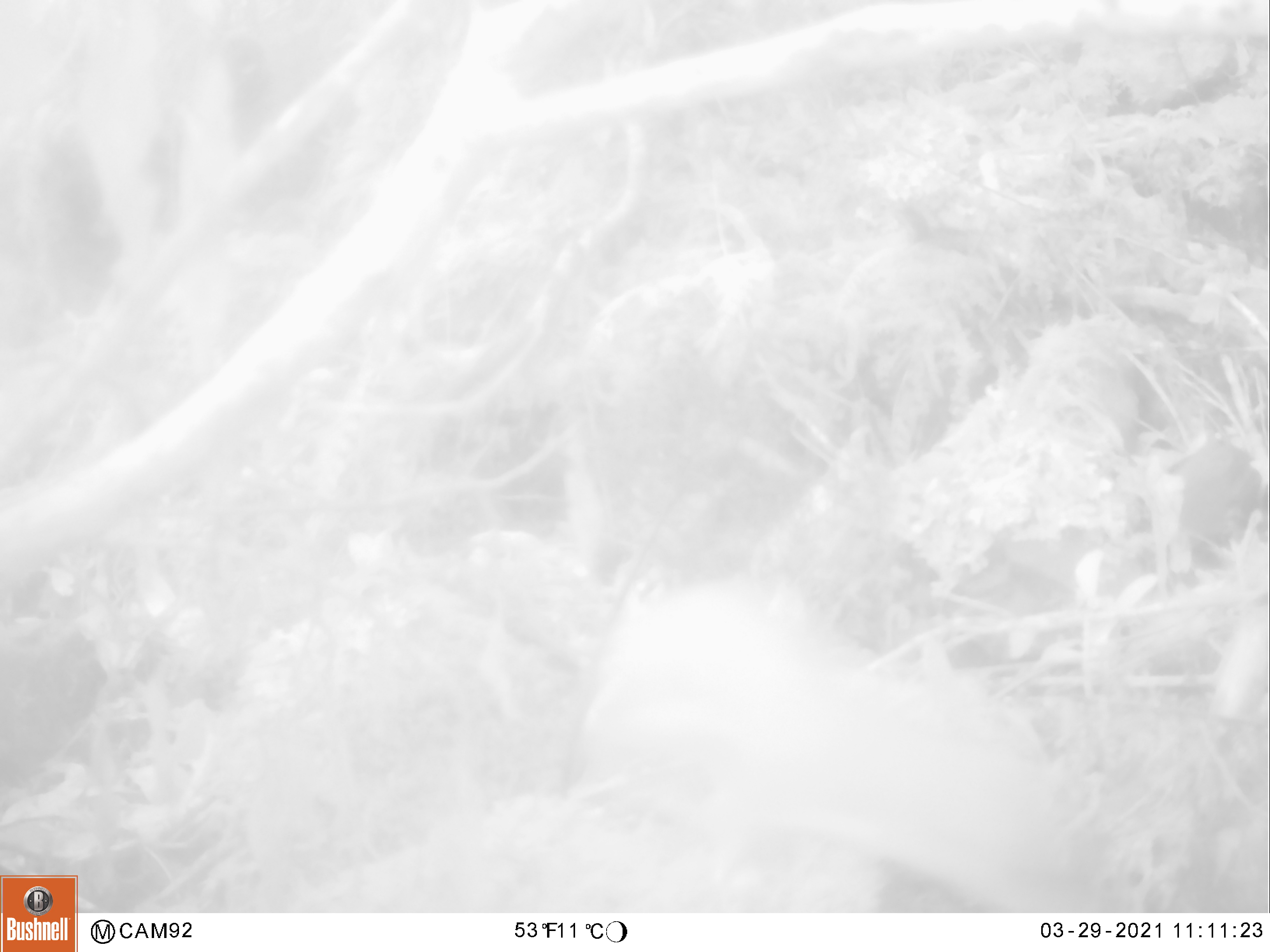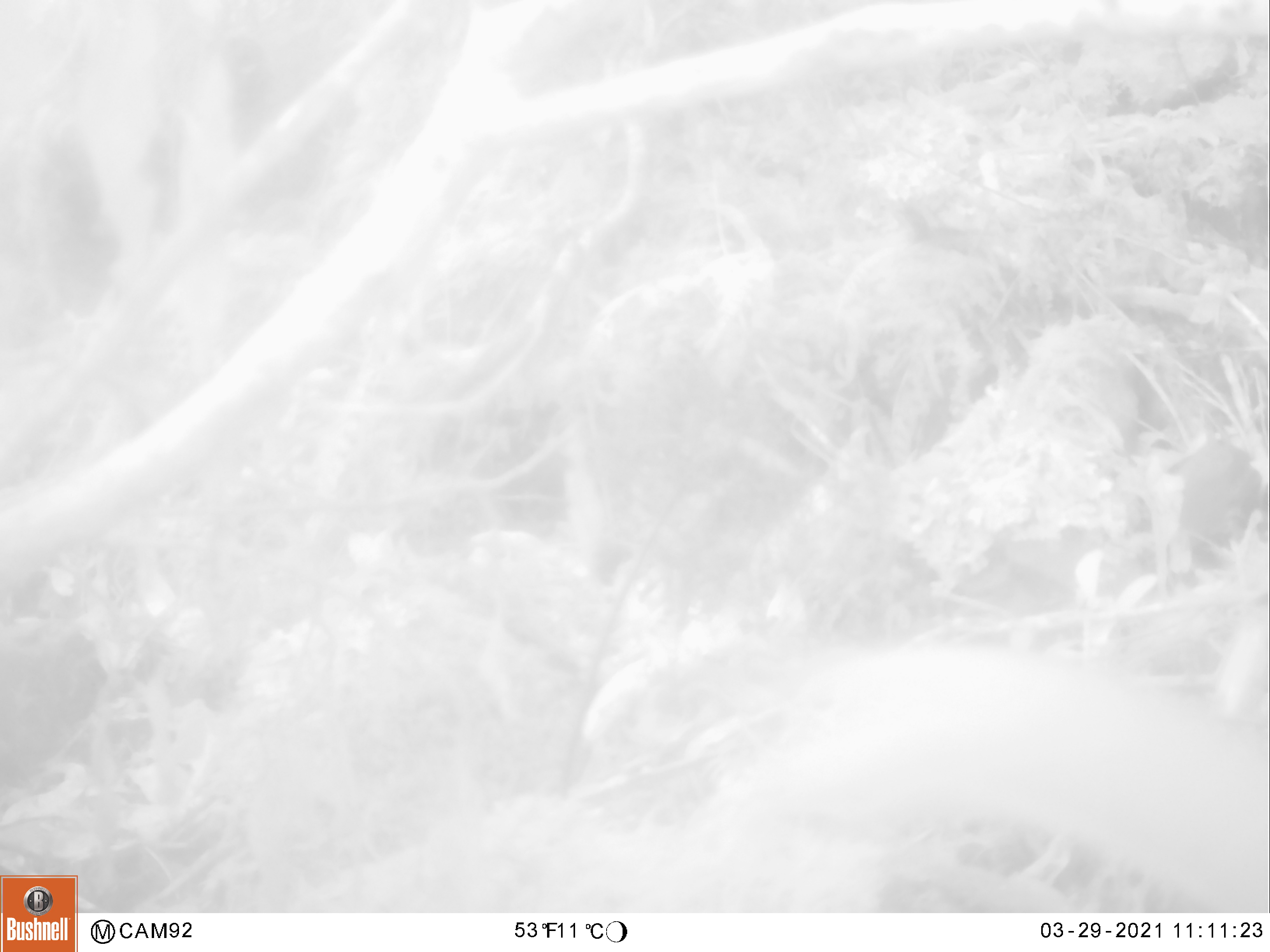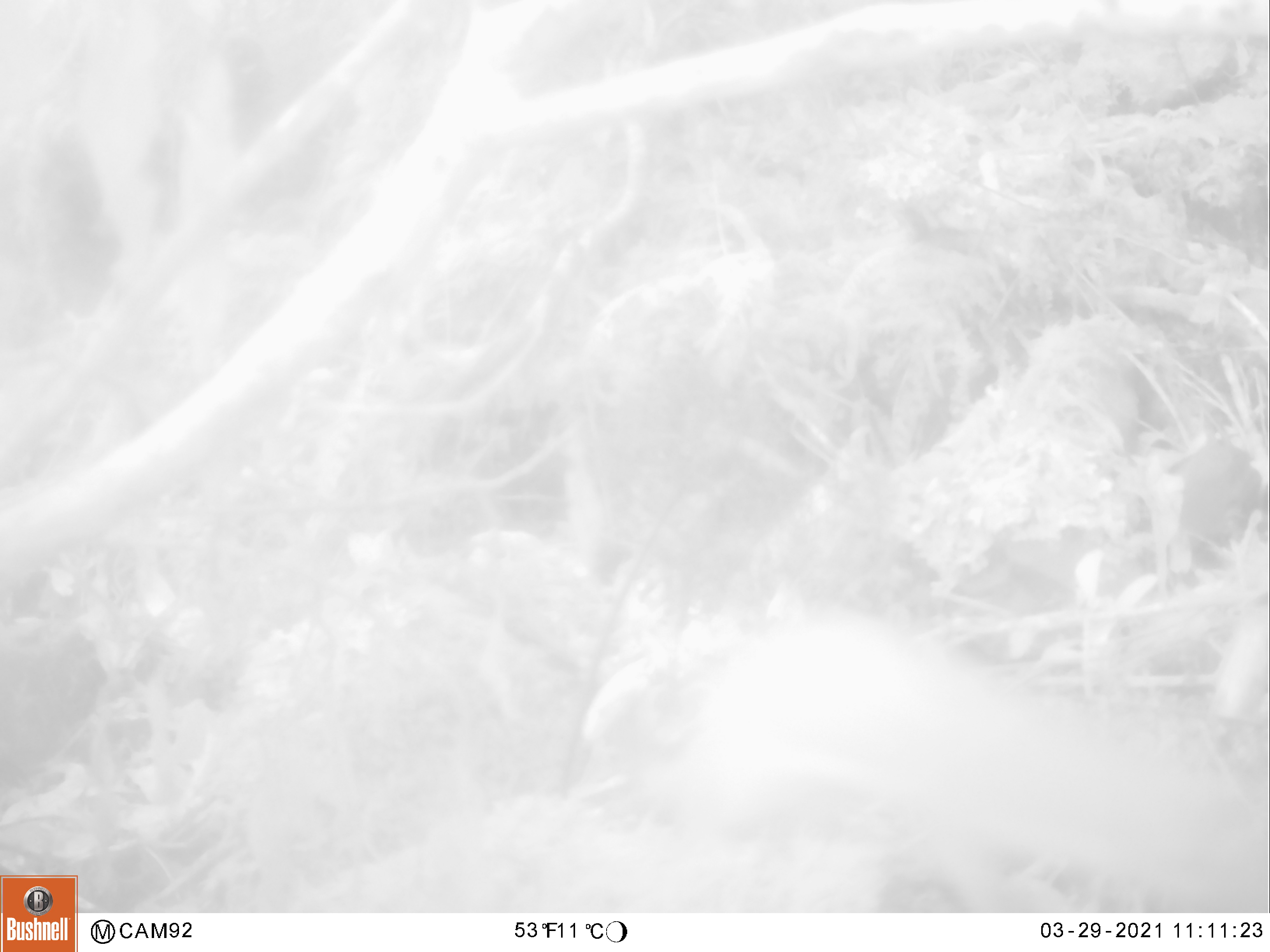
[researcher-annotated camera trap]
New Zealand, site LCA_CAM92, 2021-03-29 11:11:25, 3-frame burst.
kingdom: Animalia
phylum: Chordata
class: Mammalia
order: Carnivora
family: Mustelidae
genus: Mustela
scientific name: Mustela erminea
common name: stoat